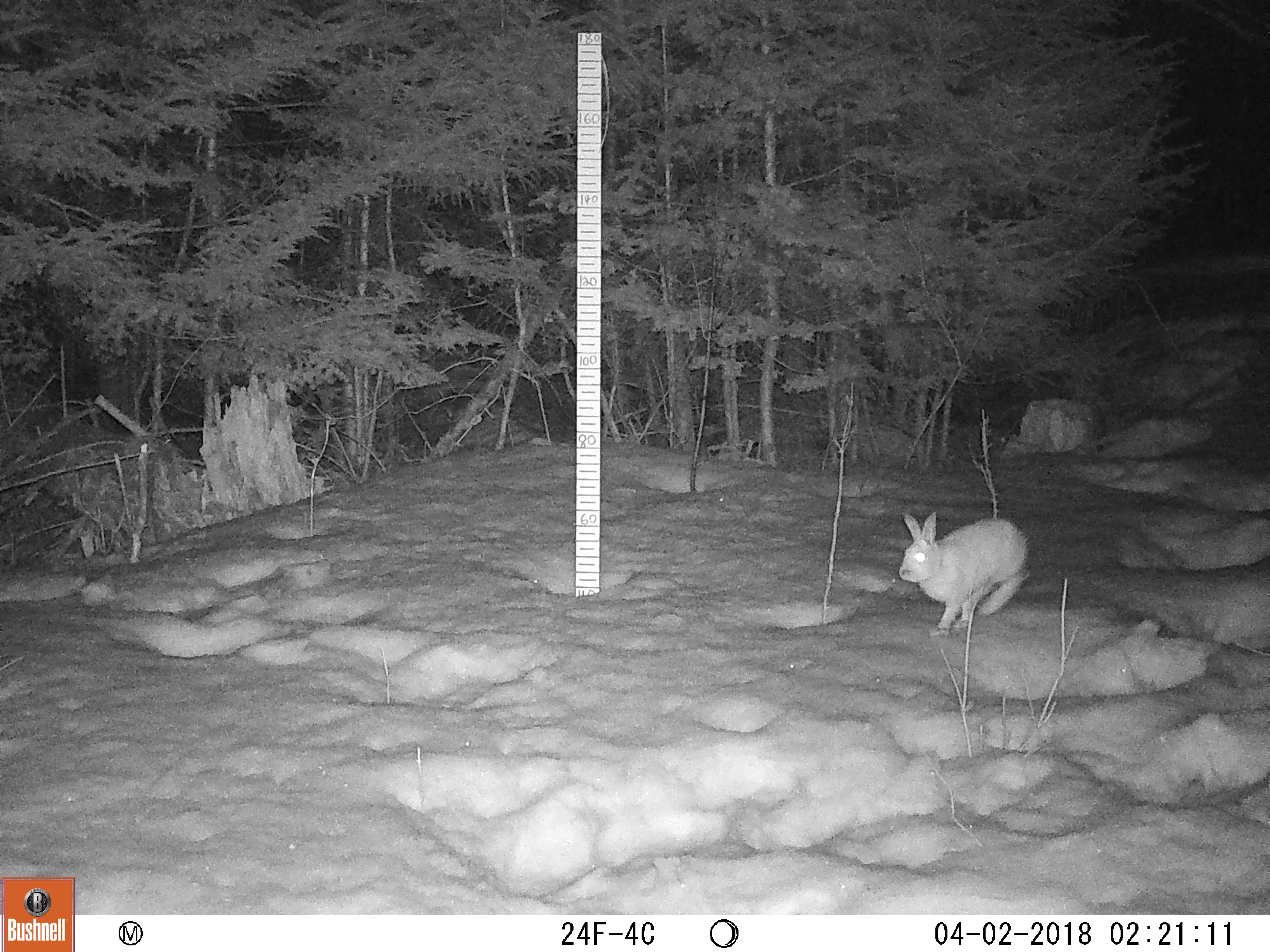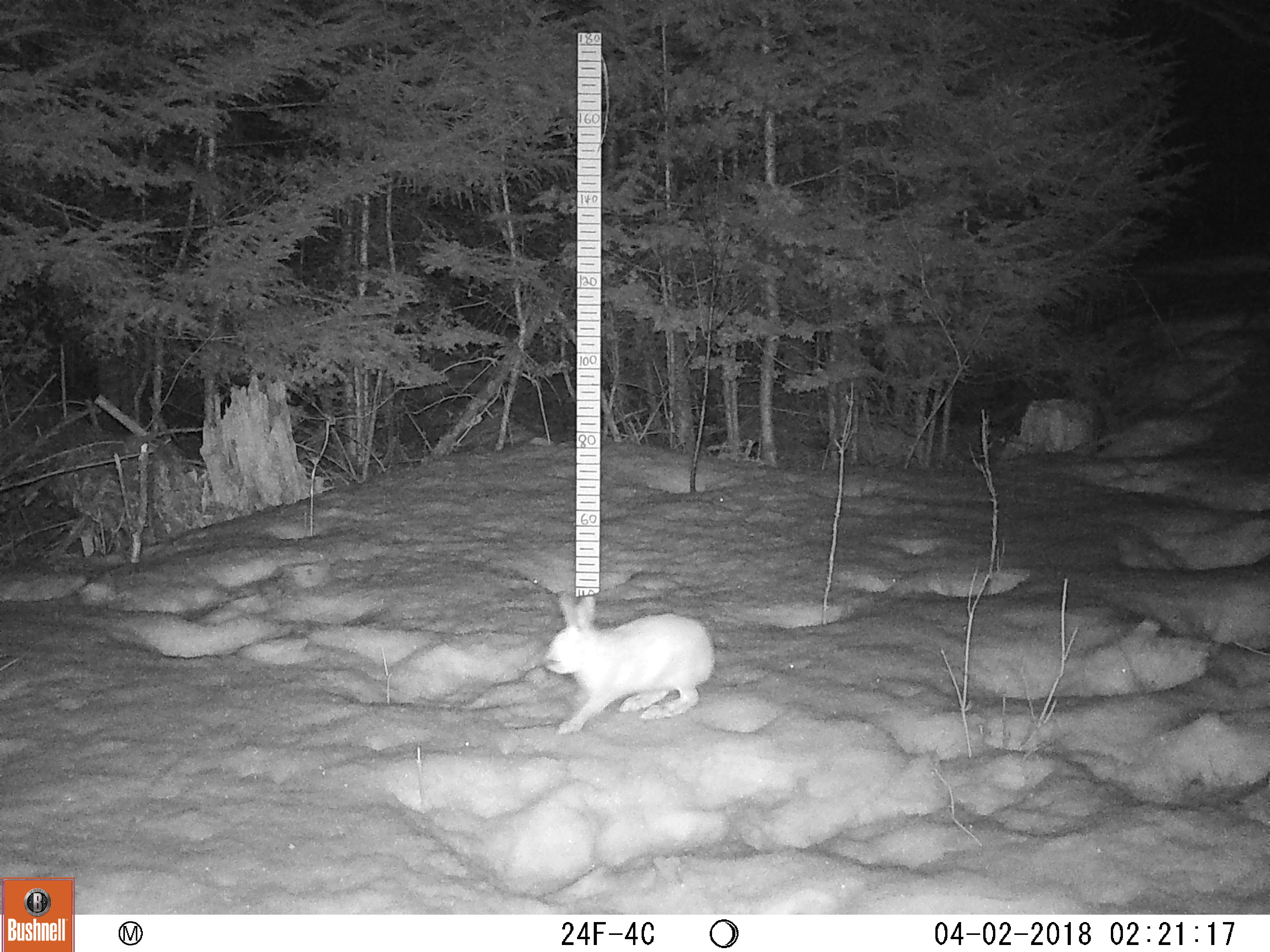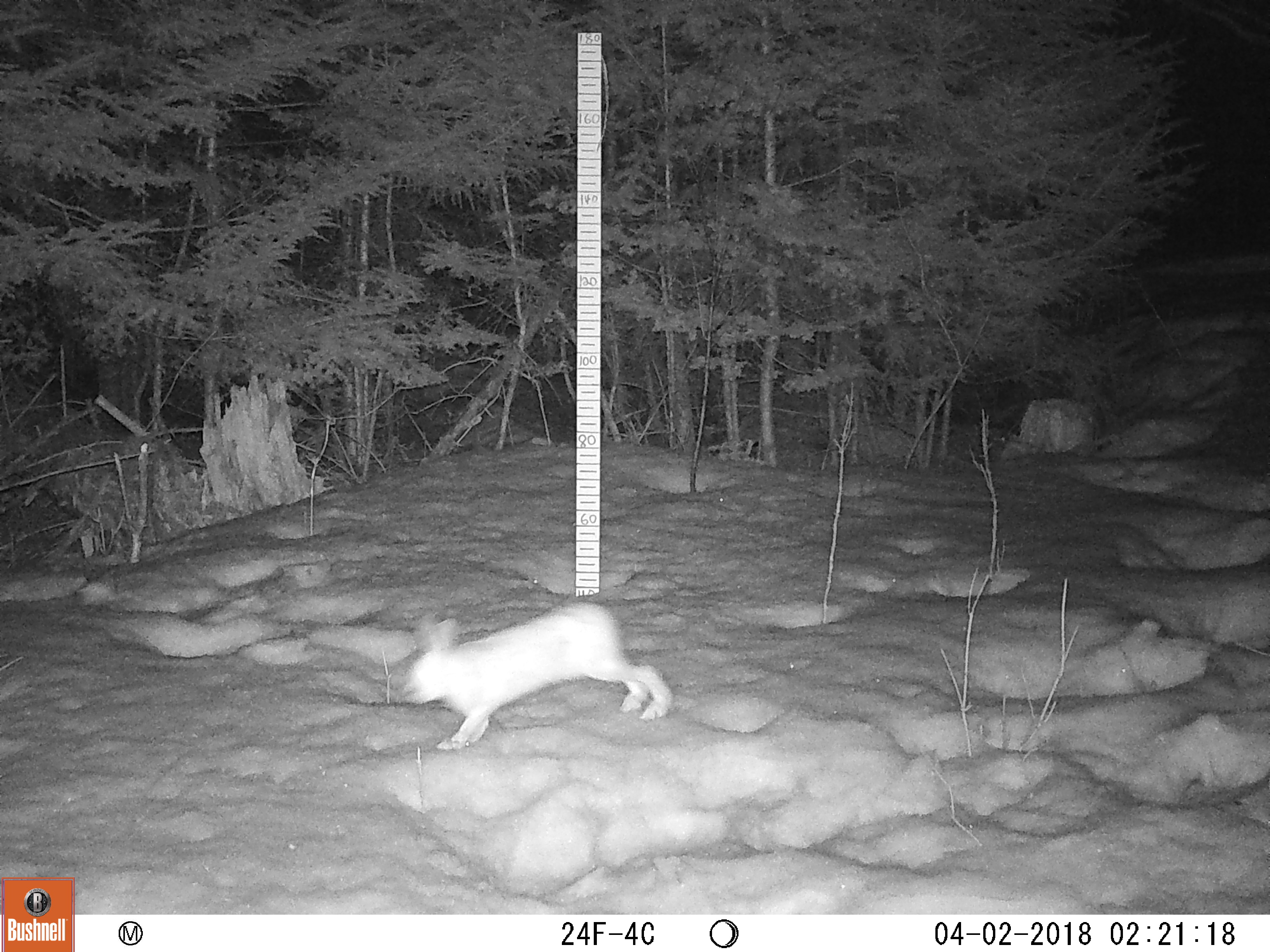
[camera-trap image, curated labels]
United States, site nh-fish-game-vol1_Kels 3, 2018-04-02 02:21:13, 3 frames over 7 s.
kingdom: Animalia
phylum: Chordata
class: Mammalia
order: Lagomorpha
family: Leporidae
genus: Lepus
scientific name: Lepus americanus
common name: snowshoe hare